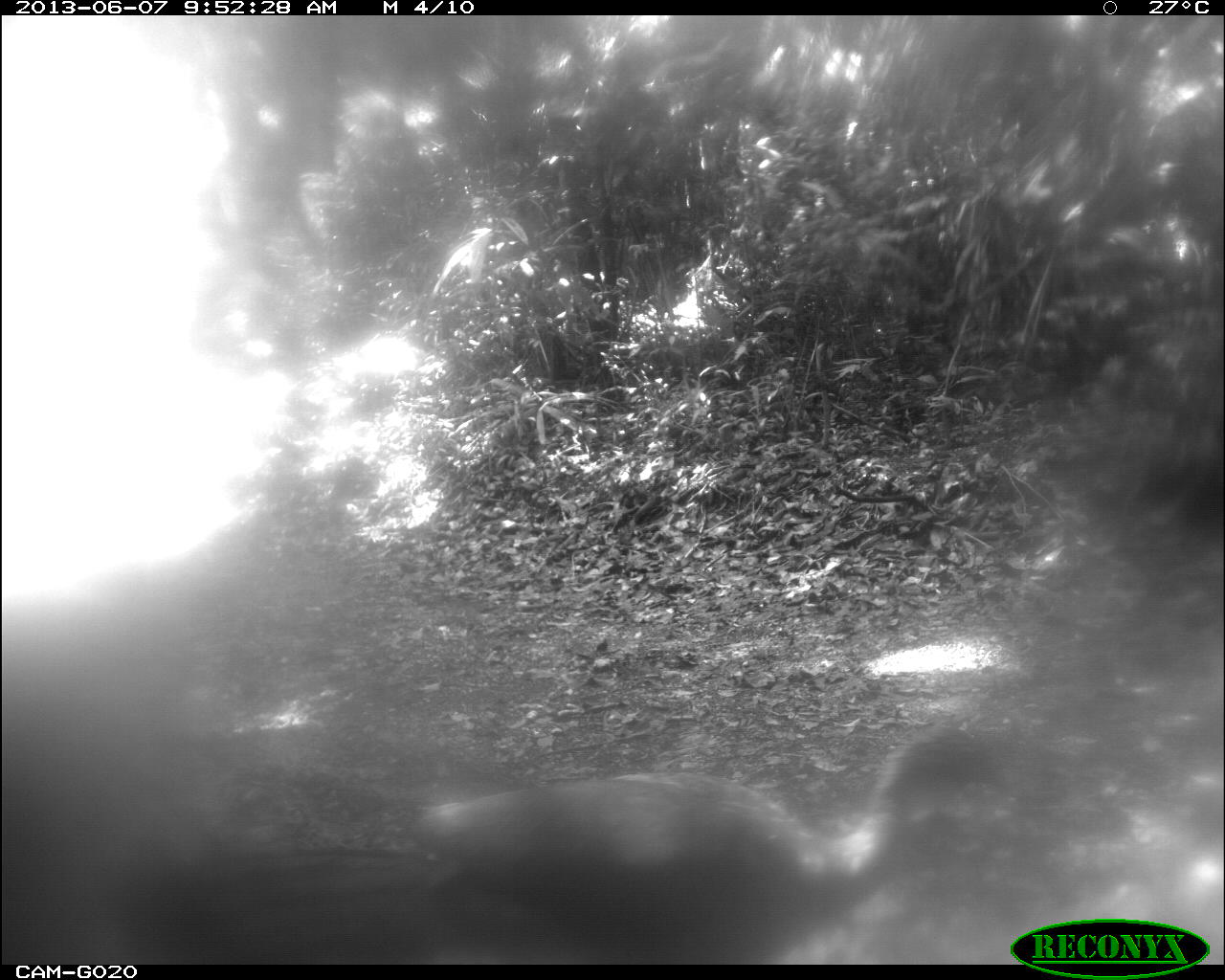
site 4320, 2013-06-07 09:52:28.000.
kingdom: Animalia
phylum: Chordata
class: Aves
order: Galliformes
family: Cracidae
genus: Penelope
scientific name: Penelope purpurascens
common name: crested guan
Penelope purpurascens (crested guan), count 1.